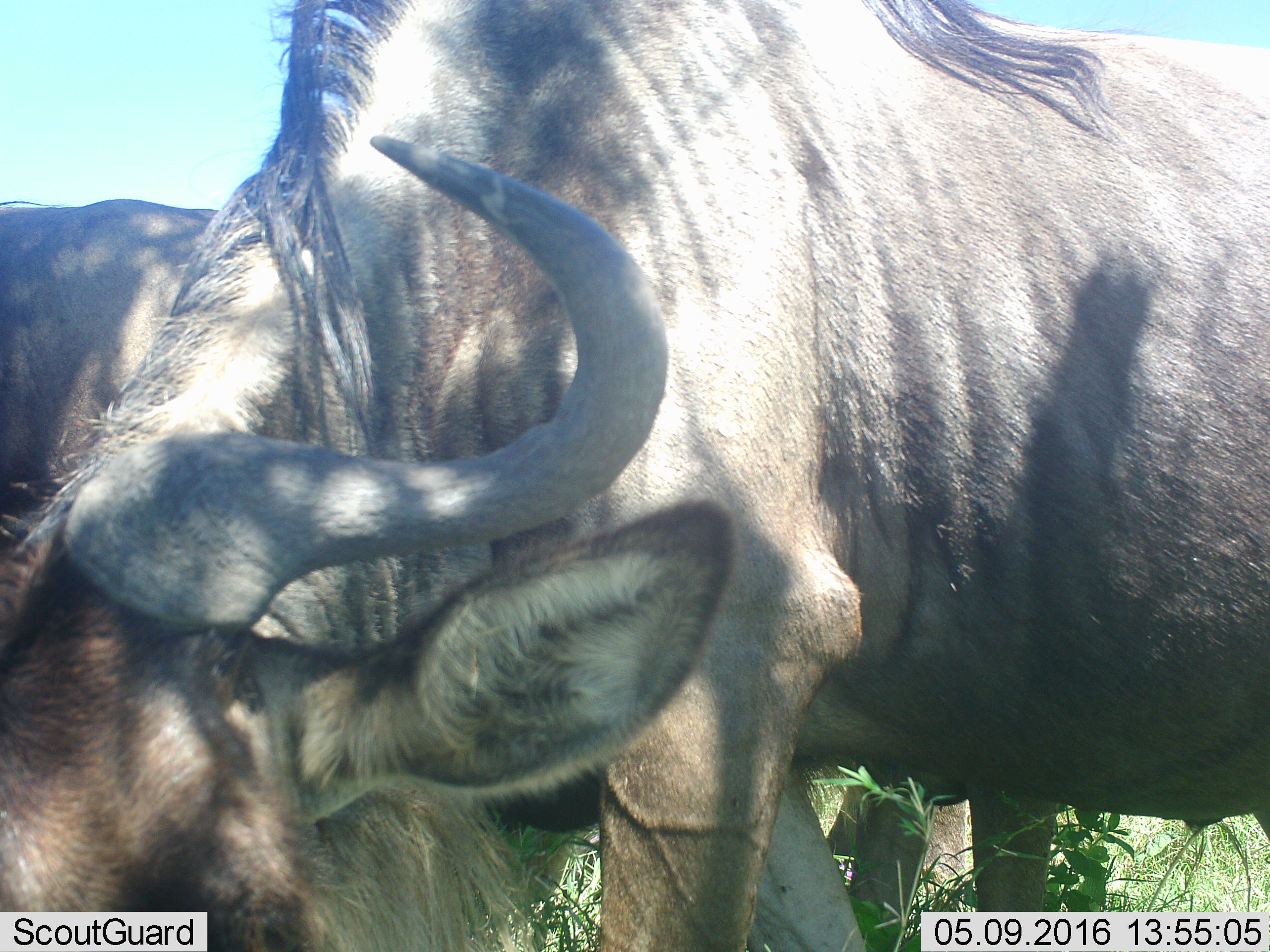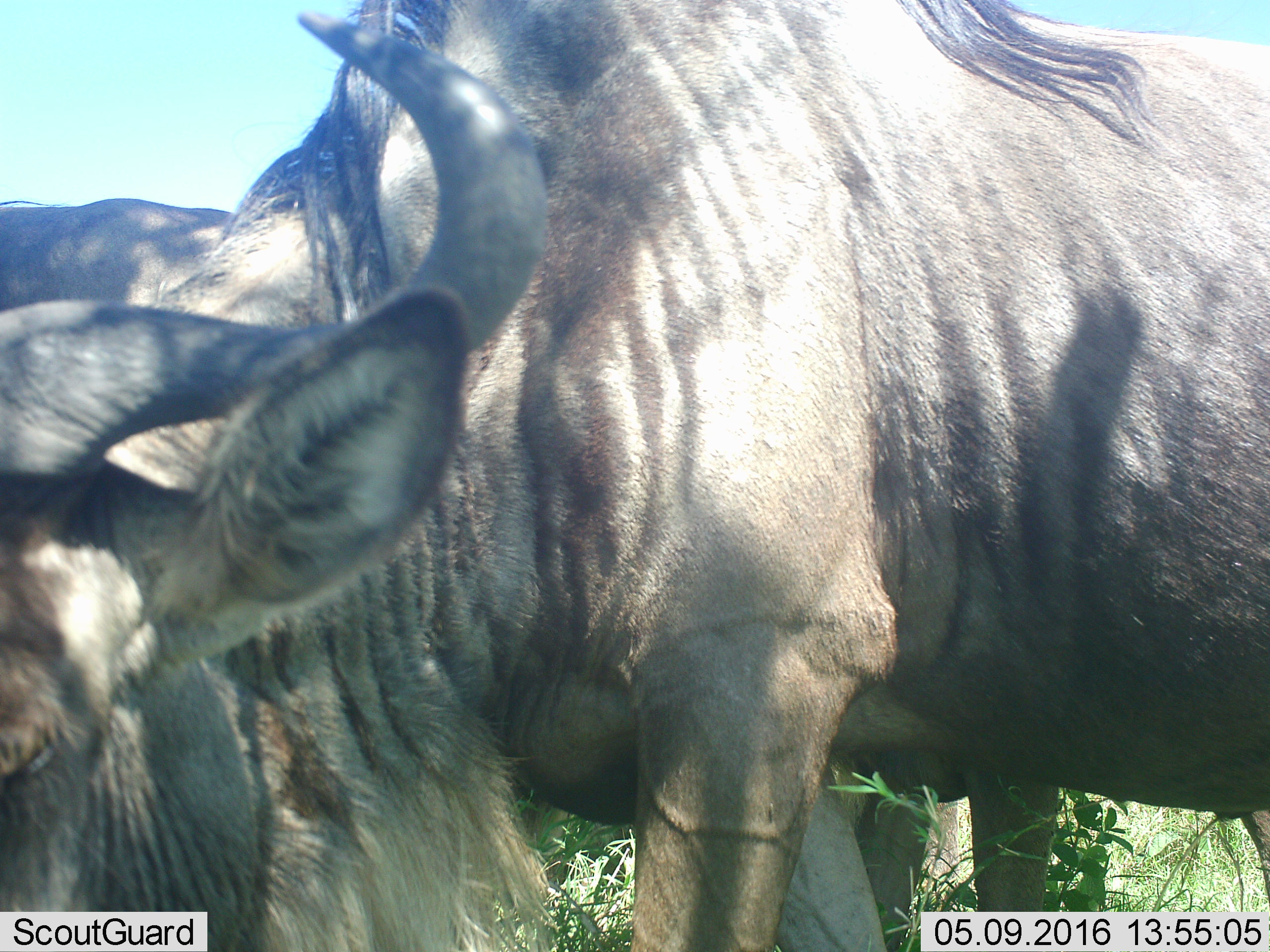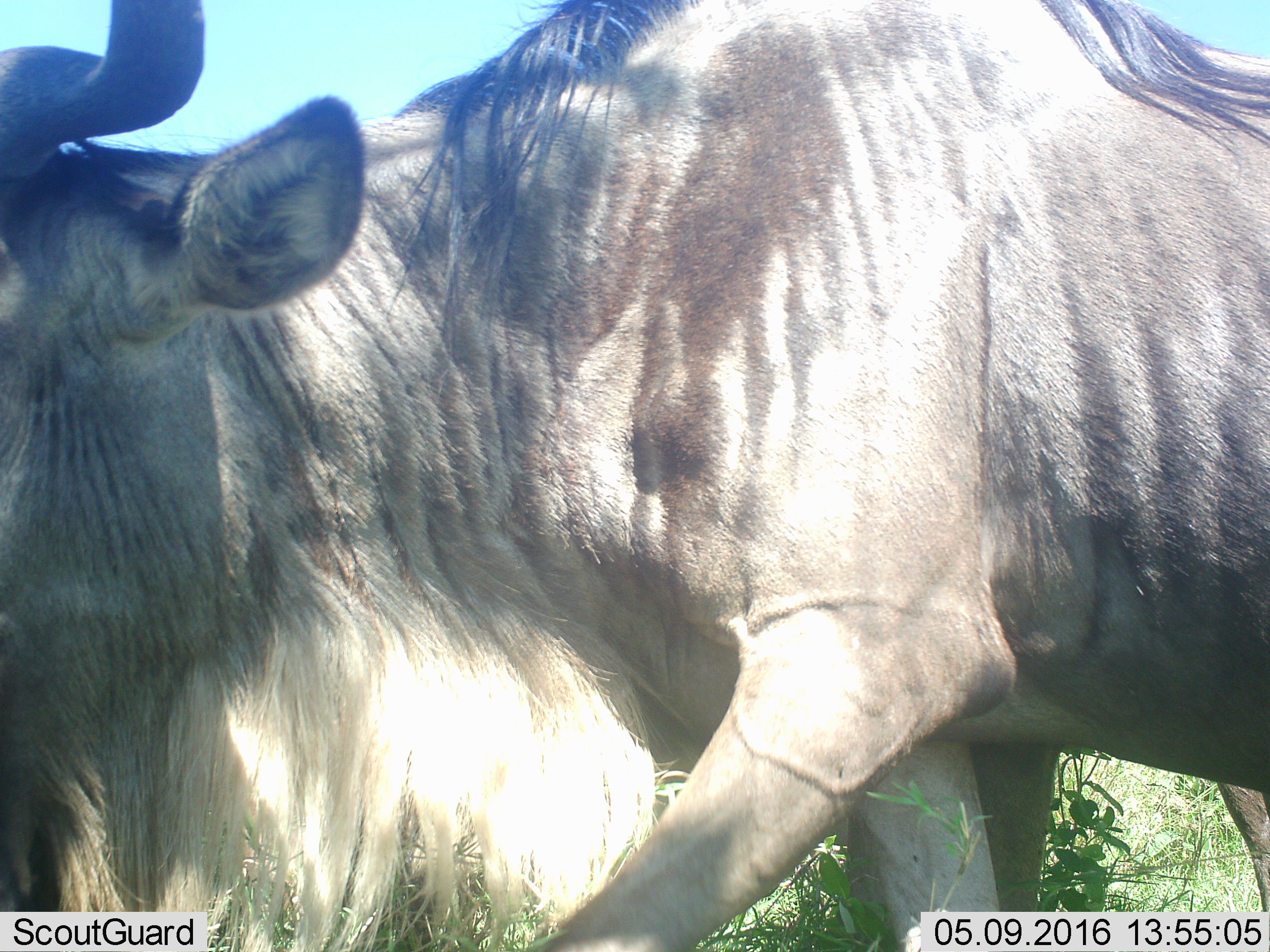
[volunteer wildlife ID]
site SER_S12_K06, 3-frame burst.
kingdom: Animalia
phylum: Chordata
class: Mammalia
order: Artiodactyla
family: Bovidae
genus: Connochaetes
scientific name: Connochaetes taurinus taurinus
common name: blue wildebeest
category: wildebeestblue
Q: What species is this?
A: Wildebeestblue (blue wildebeest) (Connochaetes taurinus taurinus).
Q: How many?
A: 2.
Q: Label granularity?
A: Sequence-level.